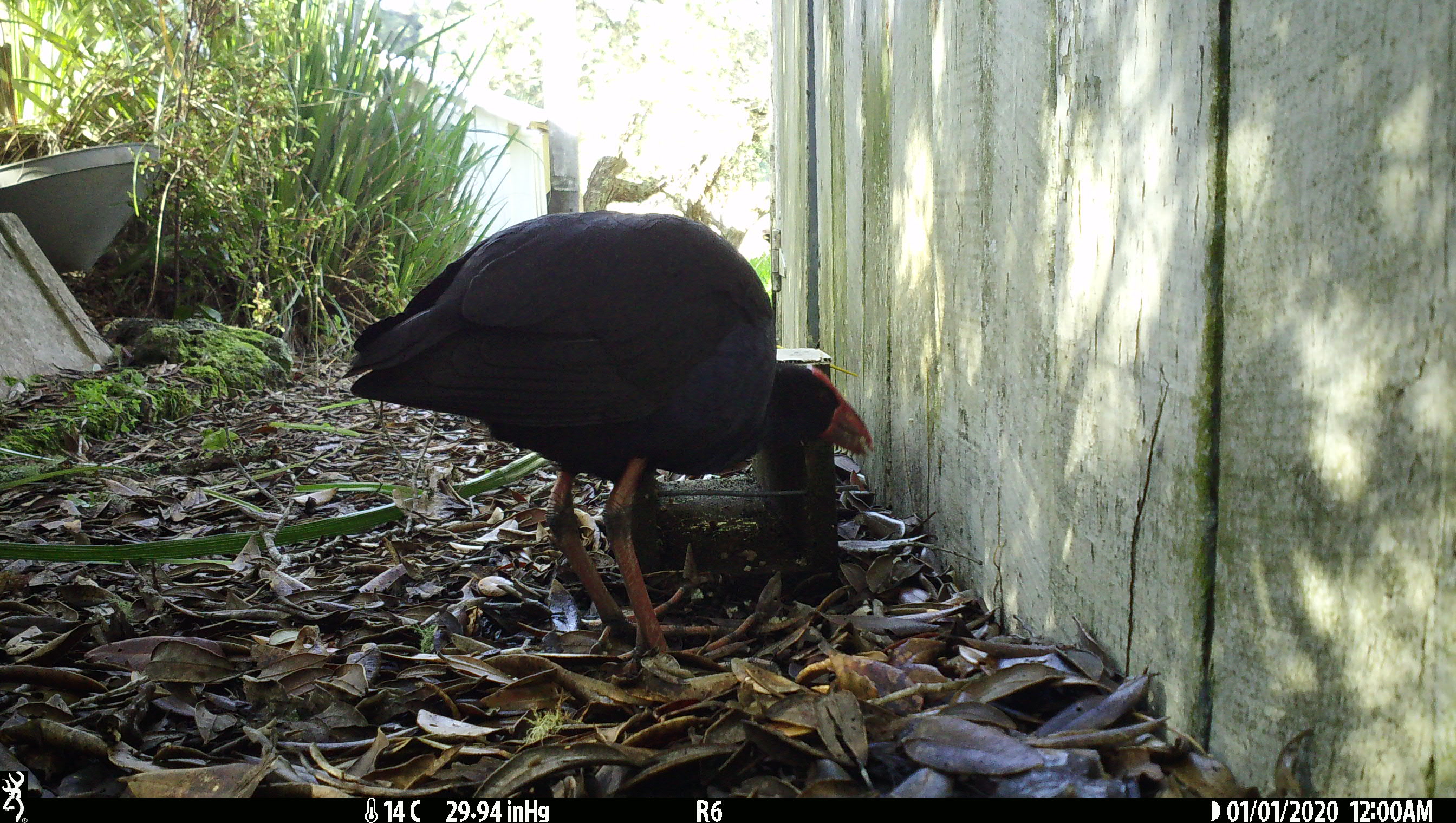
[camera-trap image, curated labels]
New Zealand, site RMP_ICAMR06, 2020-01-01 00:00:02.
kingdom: Animalia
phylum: Chordata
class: Aves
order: Gruiformes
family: Rallidae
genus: Porphyrio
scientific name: Porphyrio melanotus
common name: australasian swamphen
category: pukeko